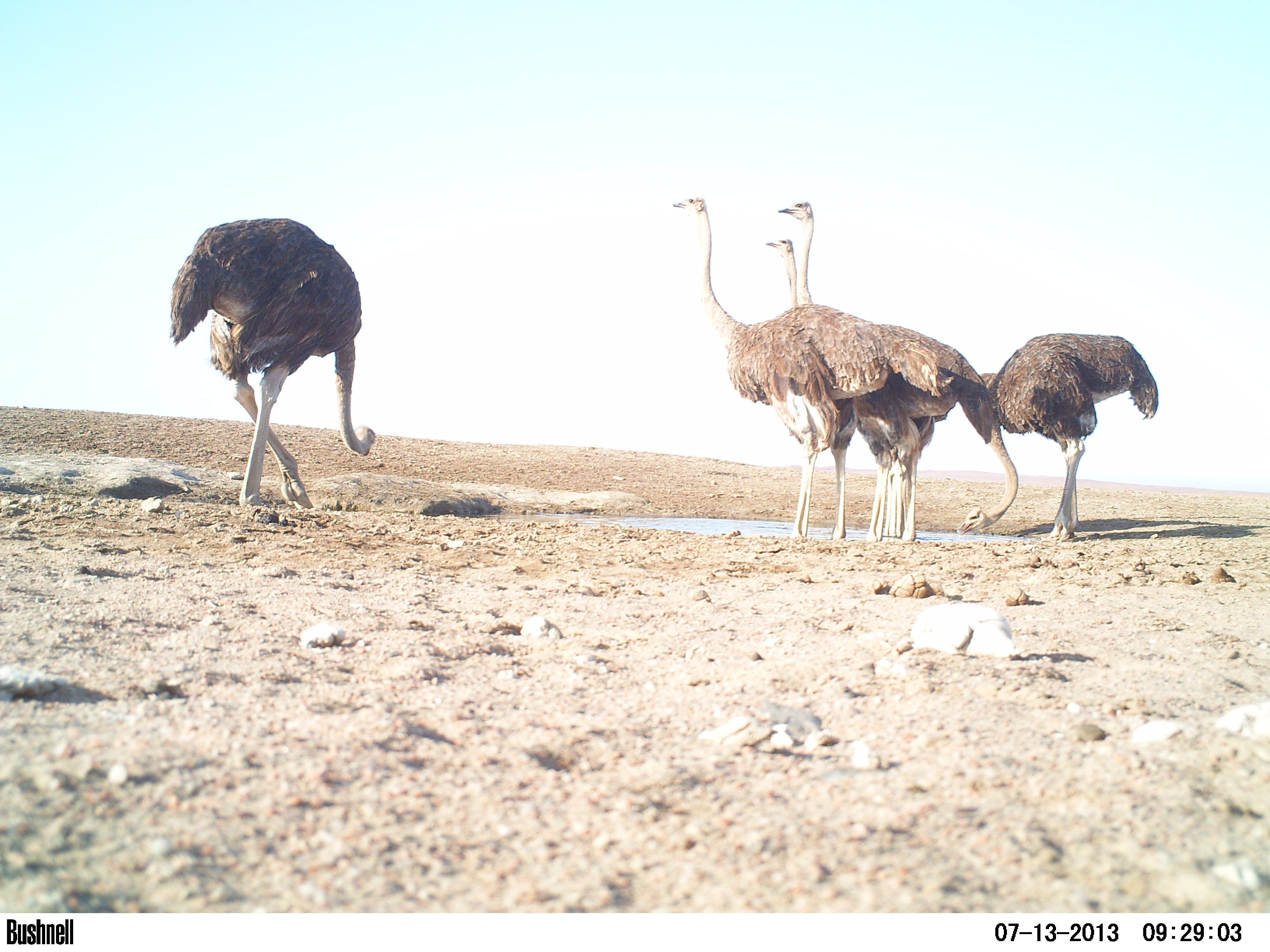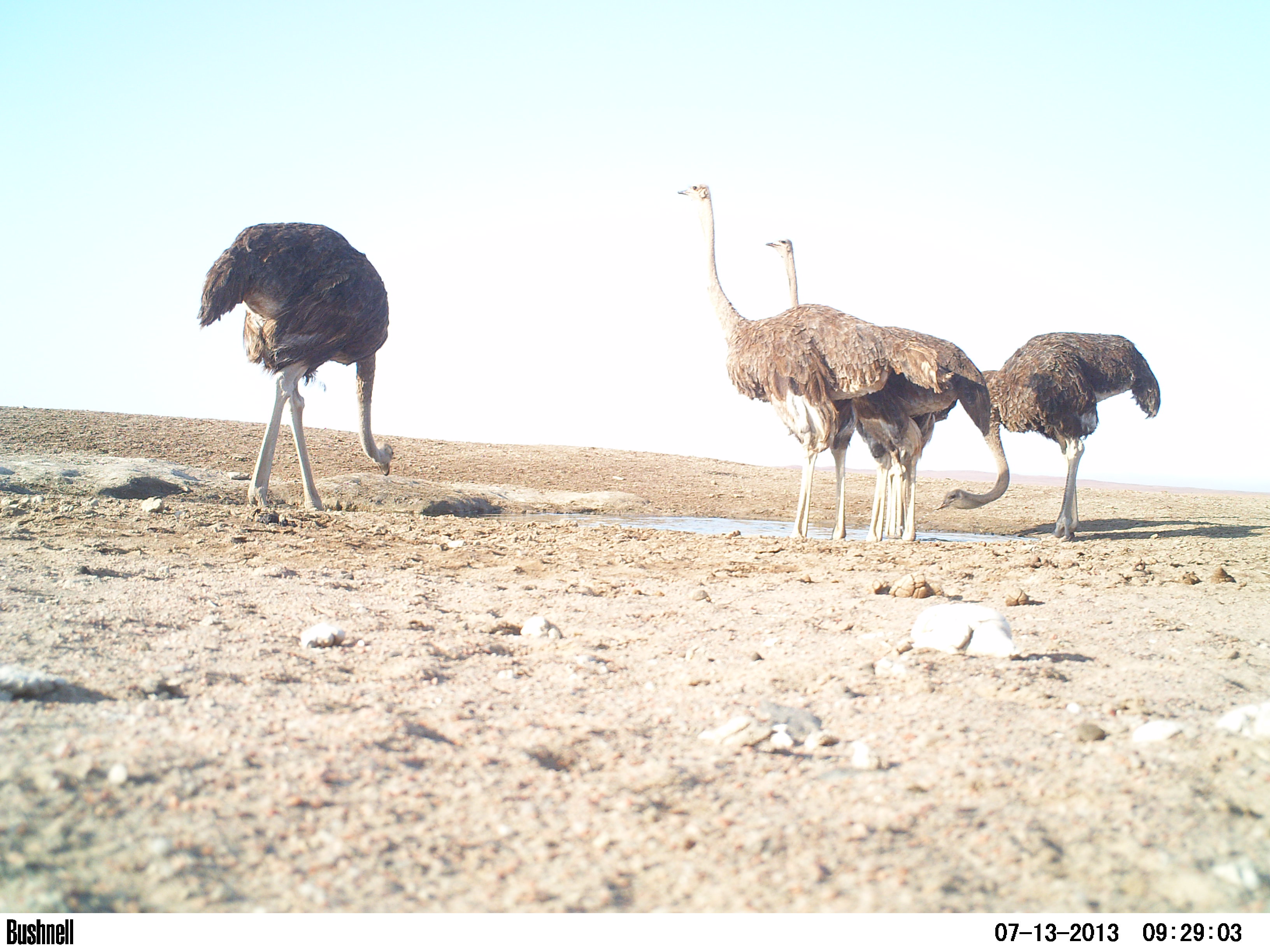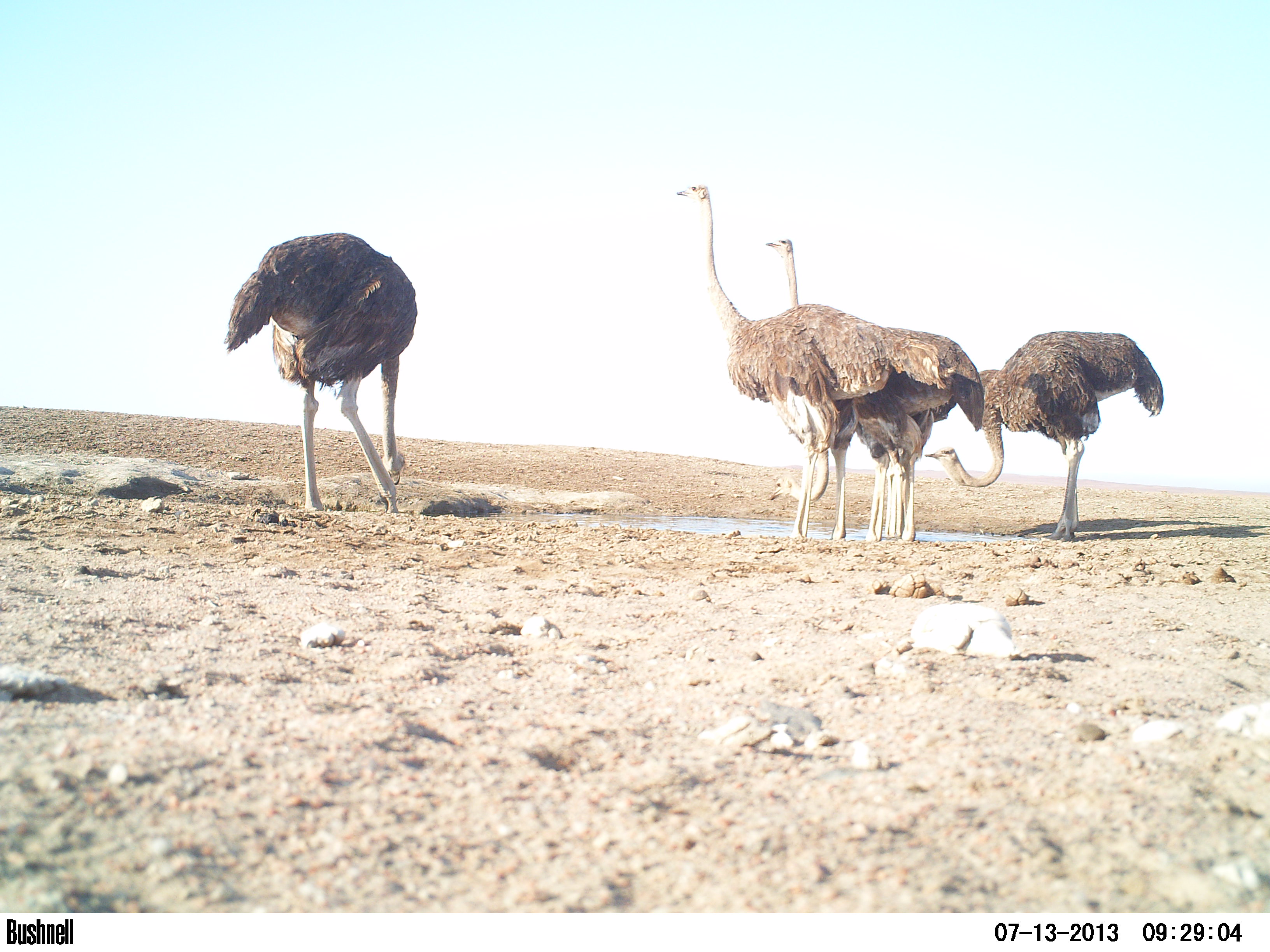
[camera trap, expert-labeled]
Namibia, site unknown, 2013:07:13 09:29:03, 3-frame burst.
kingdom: Animalia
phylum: Chordata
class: Aves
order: Struthioniformes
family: Struthionidae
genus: Struthio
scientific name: Struthio camelus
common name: common ostrich